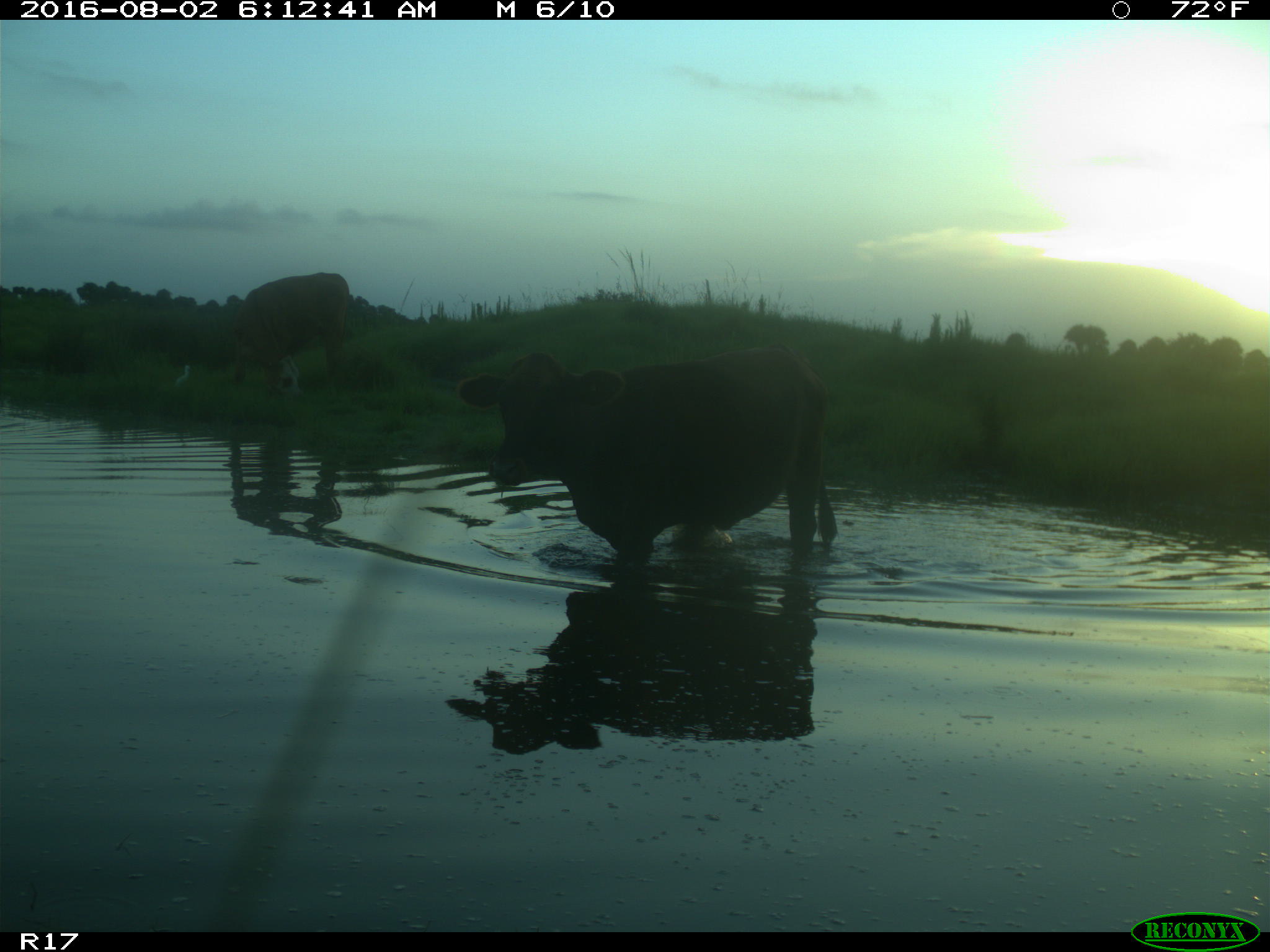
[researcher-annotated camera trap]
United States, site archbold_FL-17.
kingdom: Animalia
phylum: Chordata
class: Mammalia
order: Artiodactyla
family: Bovidae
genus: Bos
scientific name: Bos taurus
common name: domestic cow